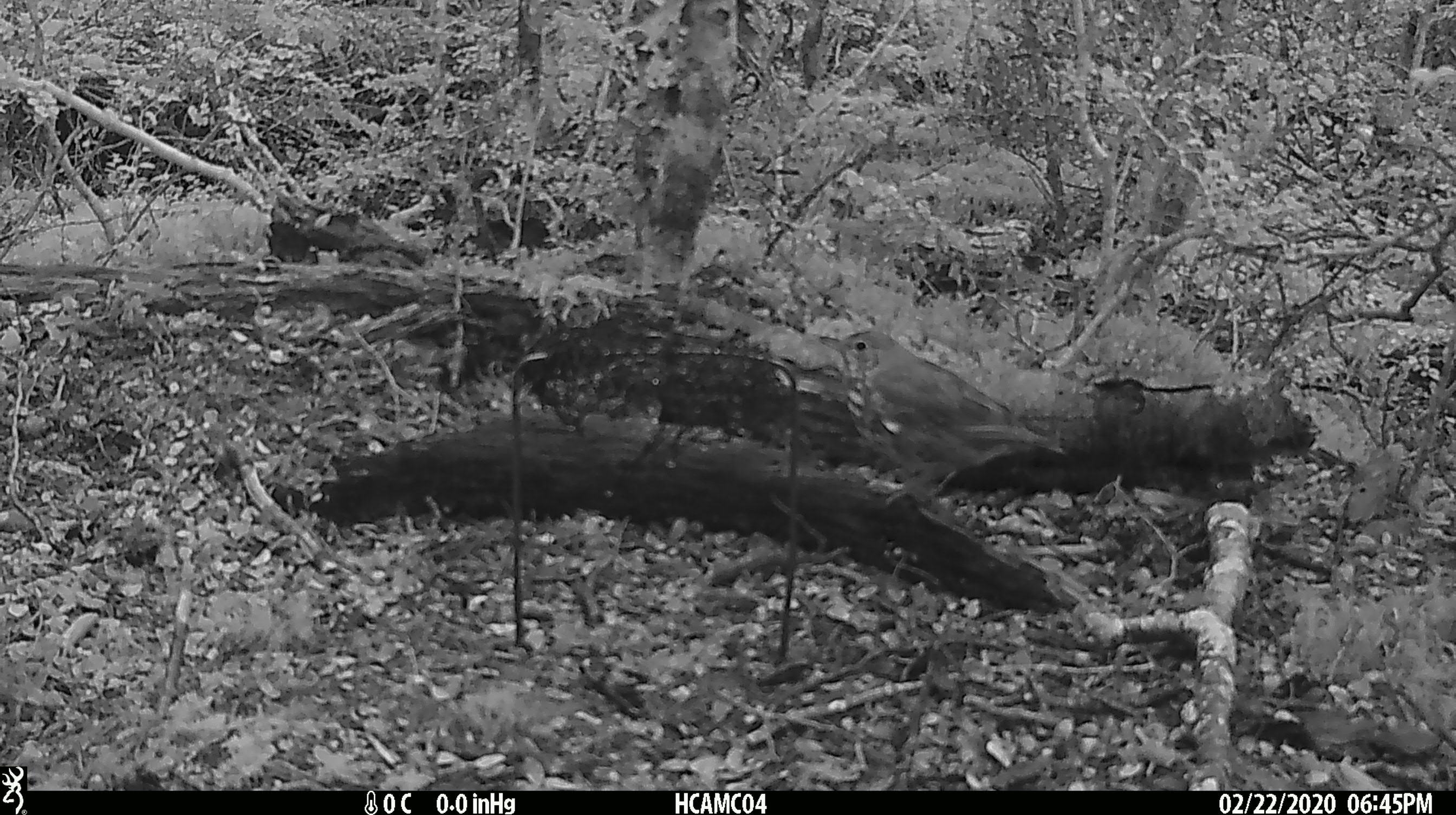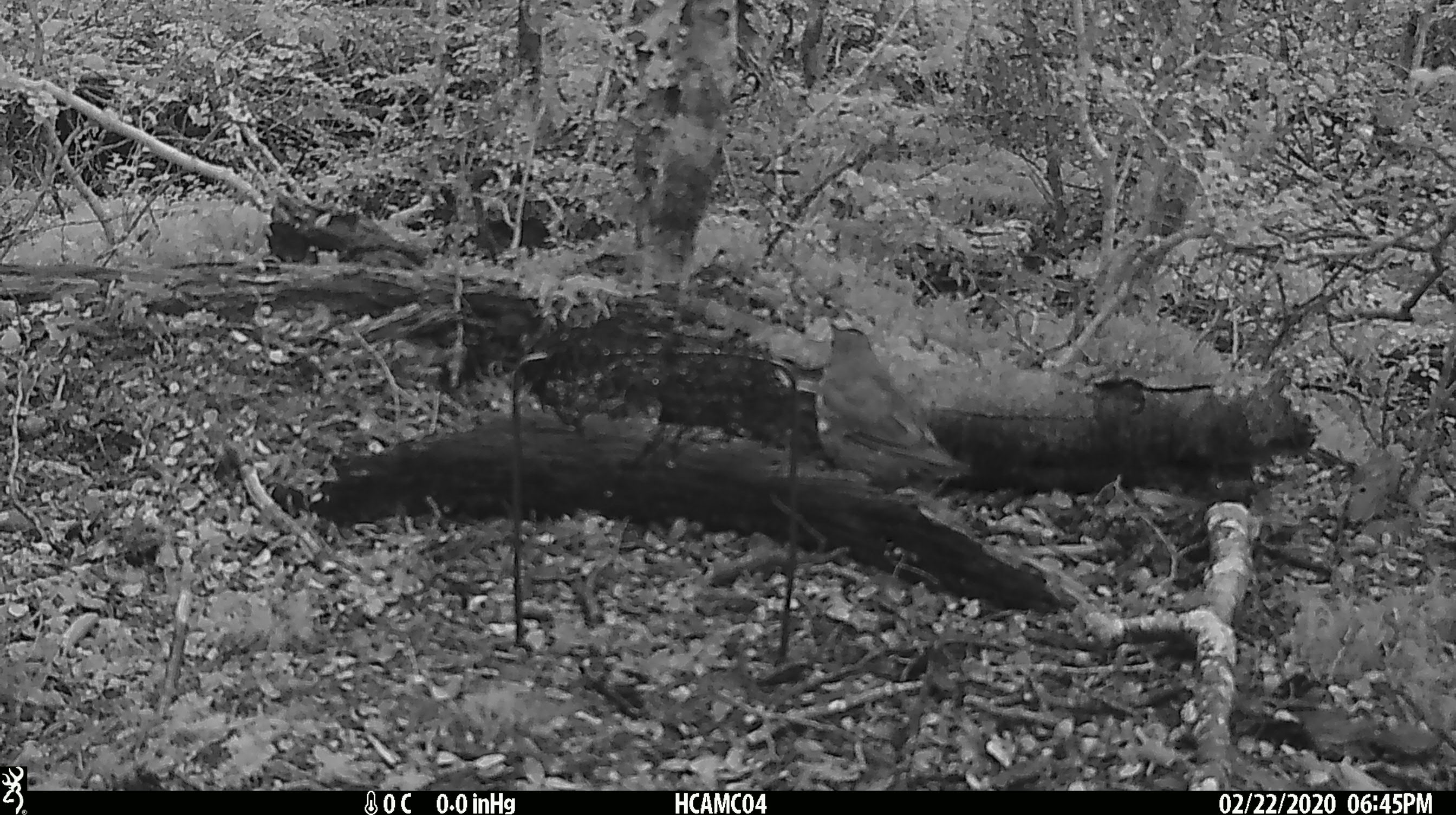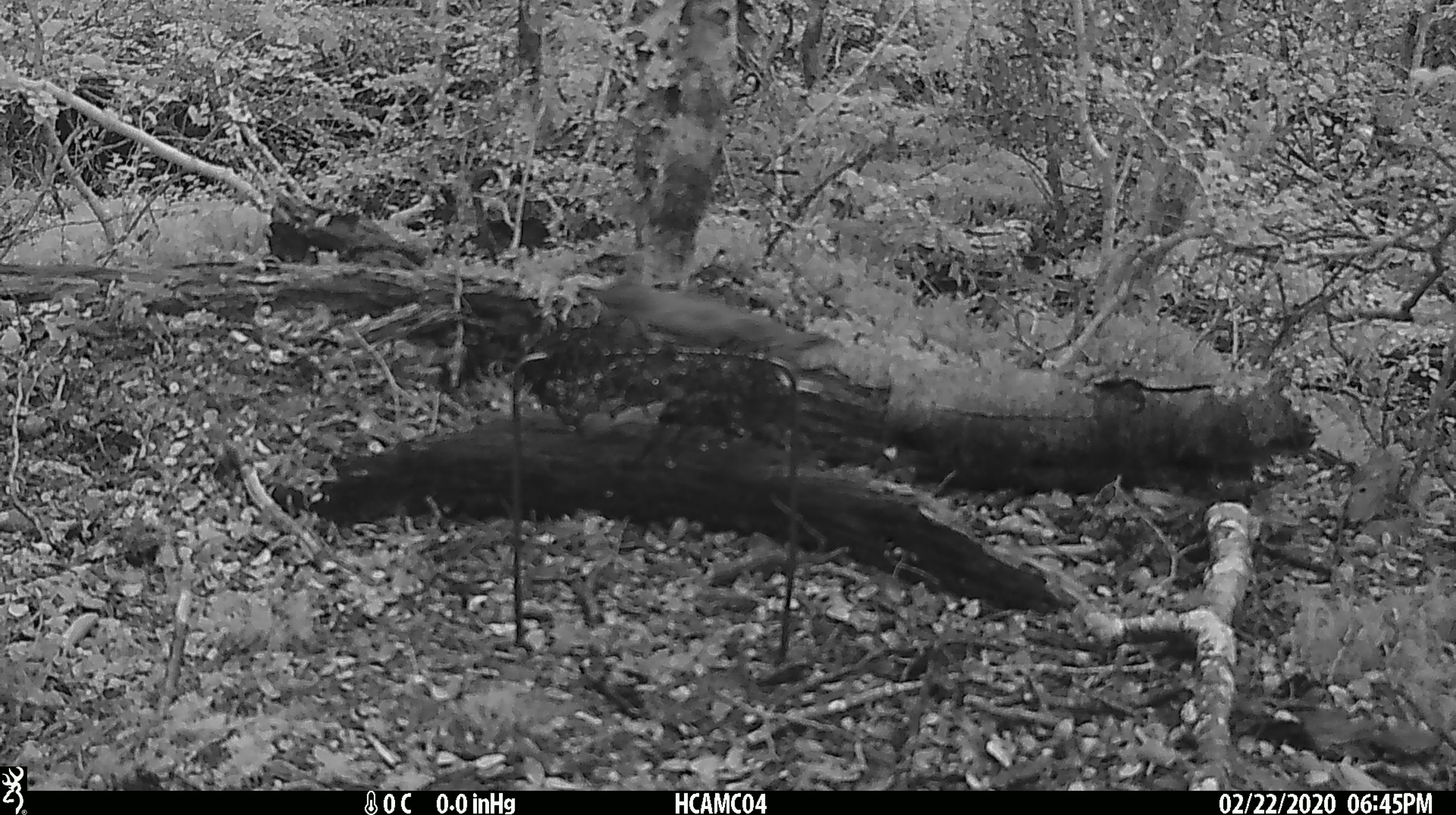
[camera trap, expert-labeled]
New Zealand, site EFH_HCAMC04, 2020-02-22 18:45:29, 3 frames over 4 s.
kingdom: Animalia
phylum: Chordata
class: Aves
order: Passeriformes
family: Turdidae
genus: Turdus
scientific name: Turdus philomelos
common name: song thrush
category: thrush